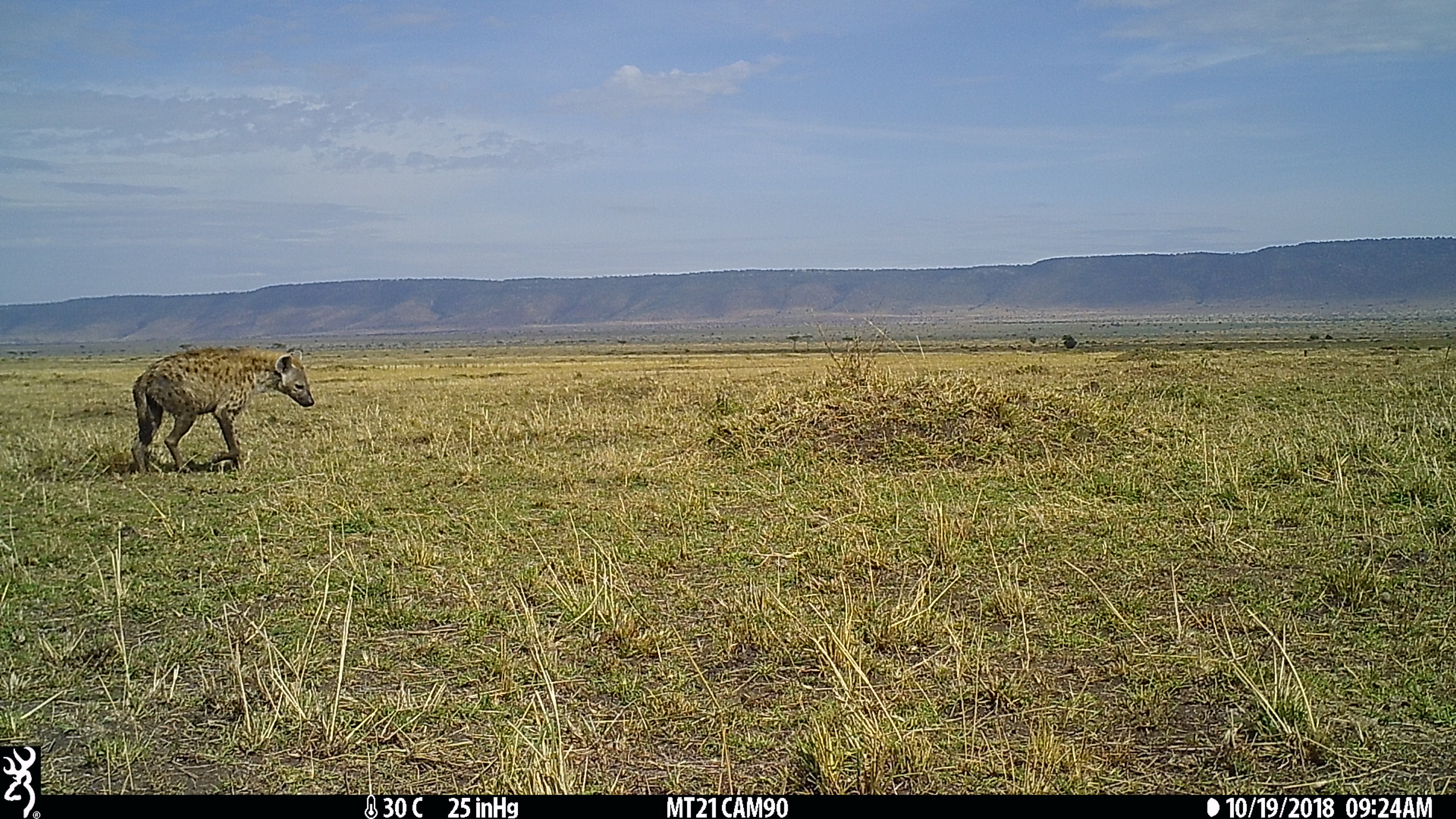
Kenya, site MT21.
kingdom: Animalia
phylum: Chordata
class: Mammalia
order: Carnivora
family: Hyaenidae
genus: Crocuta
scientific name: Crocuta crocuta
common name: spotted hyena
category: hyena spotted